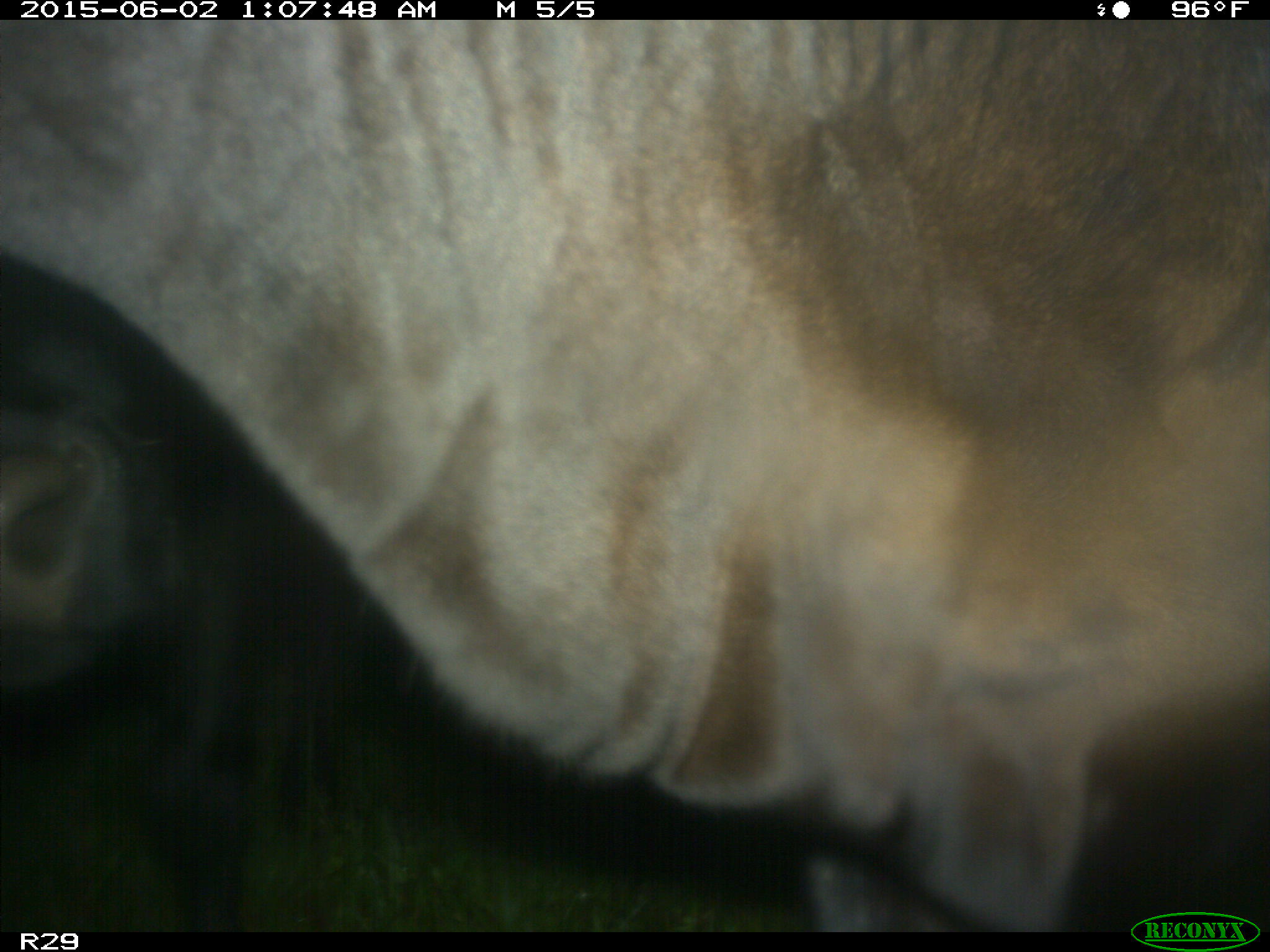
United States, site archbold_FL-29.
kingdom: Animalia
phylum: Chordata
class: Mammalia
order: Artiodactyla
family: Bovidae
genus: Bos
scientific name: Bos taurus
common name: domestic cow